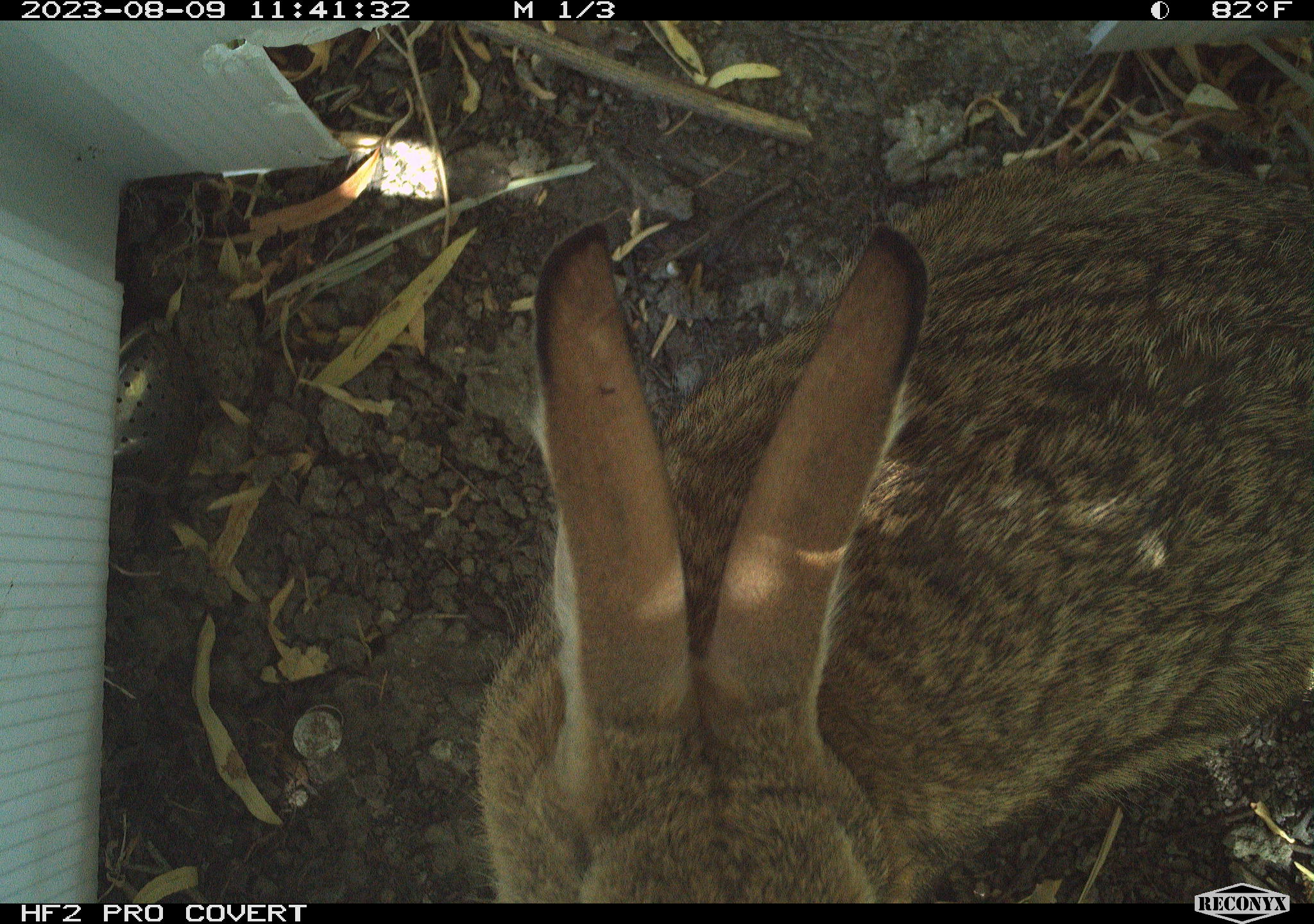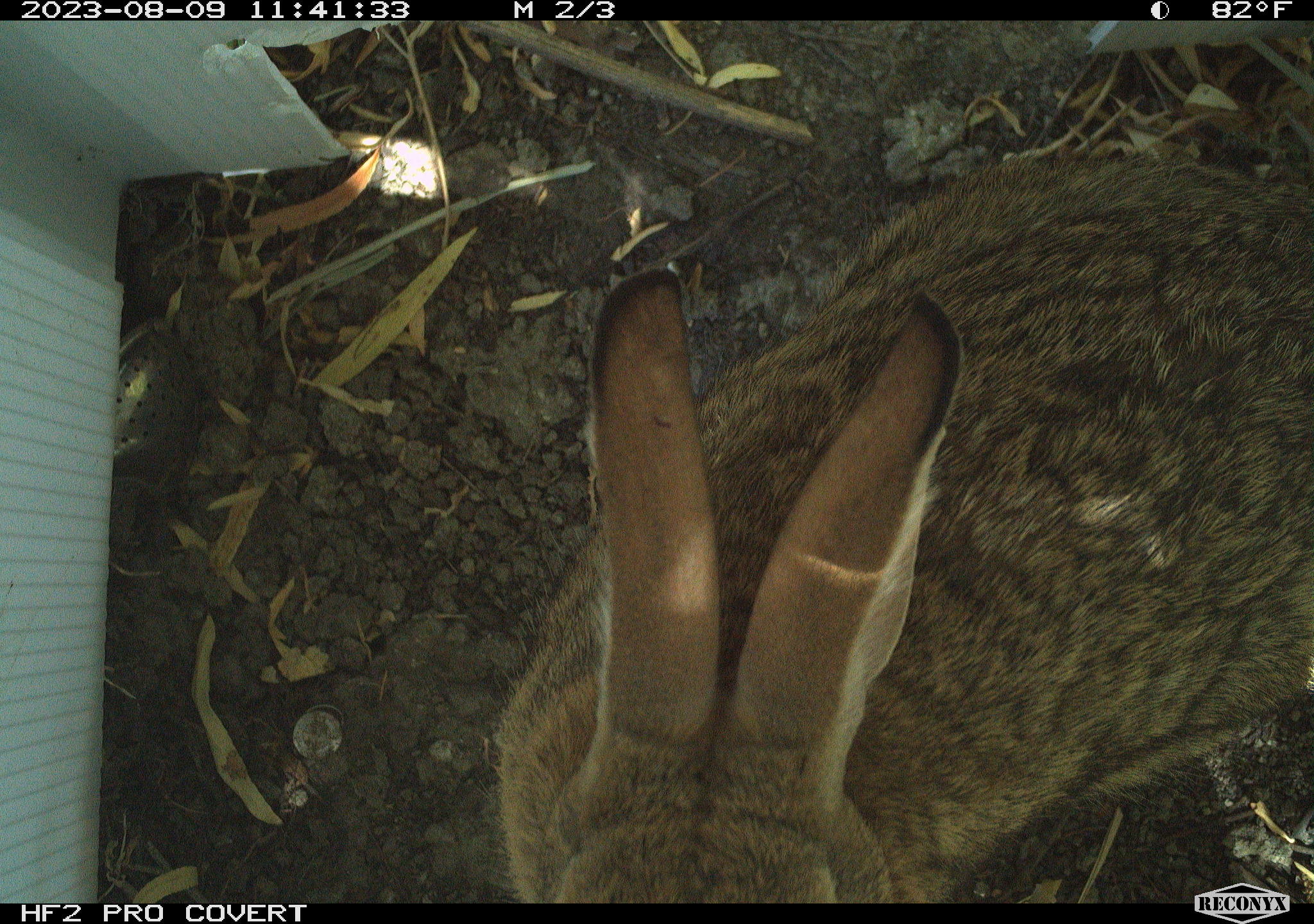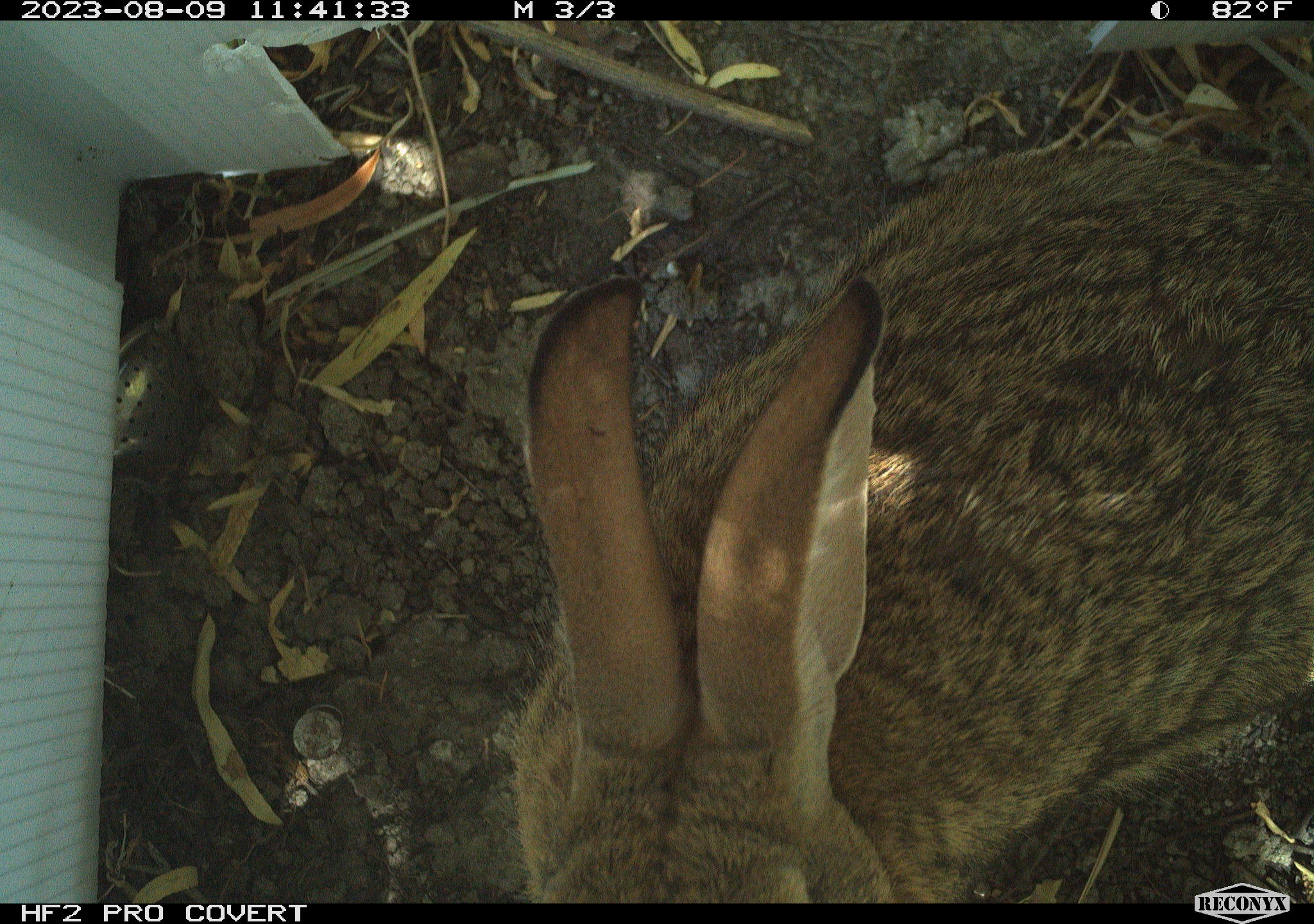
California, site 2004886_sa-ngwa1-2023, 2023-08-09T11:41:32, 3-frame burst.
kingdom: Animalia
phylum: Chordata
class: Mammalia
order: Lagomorpha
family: Leporidae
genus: Sylvilagus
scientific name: Sylvilagus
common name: cottontail rabbits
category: sylvilagus species